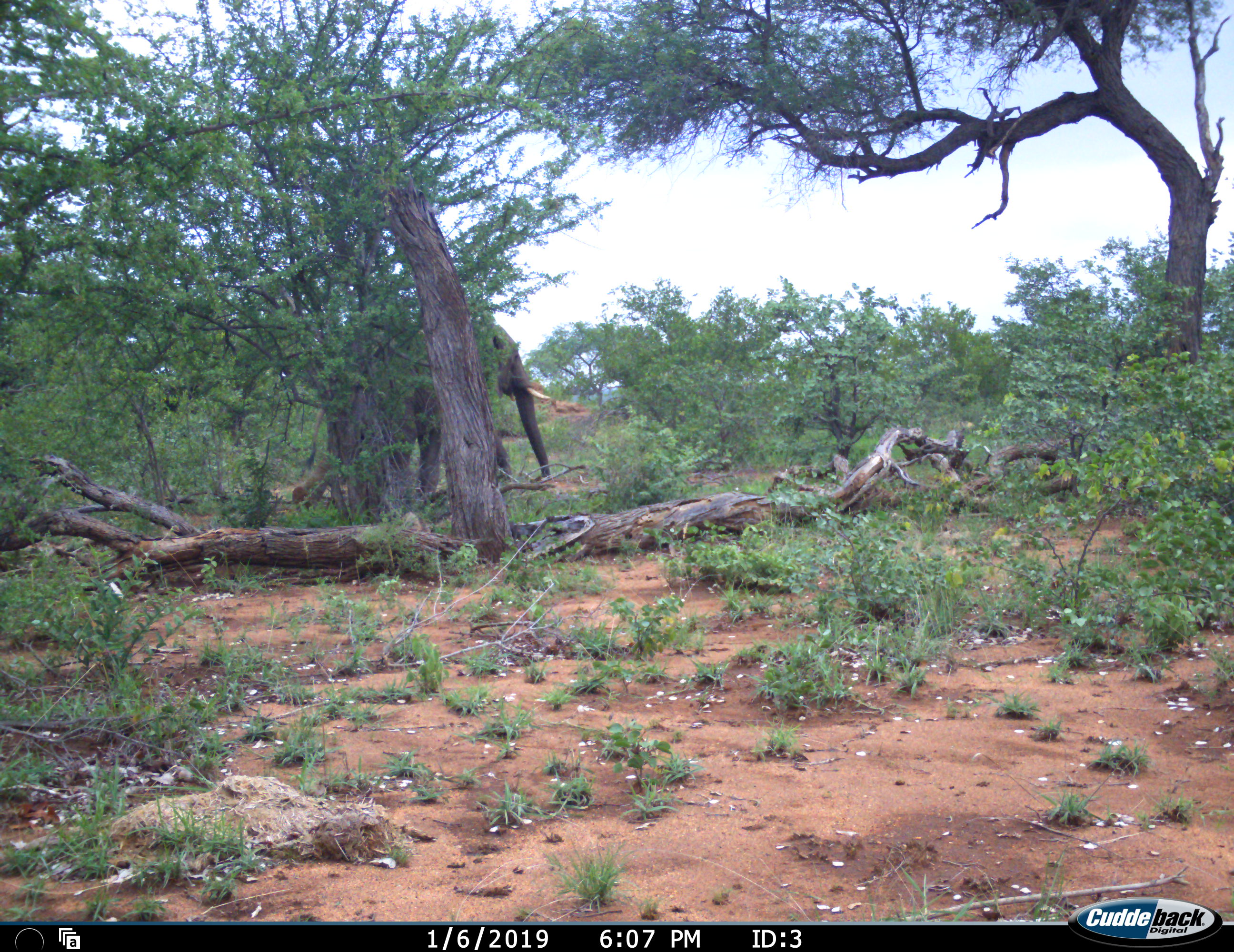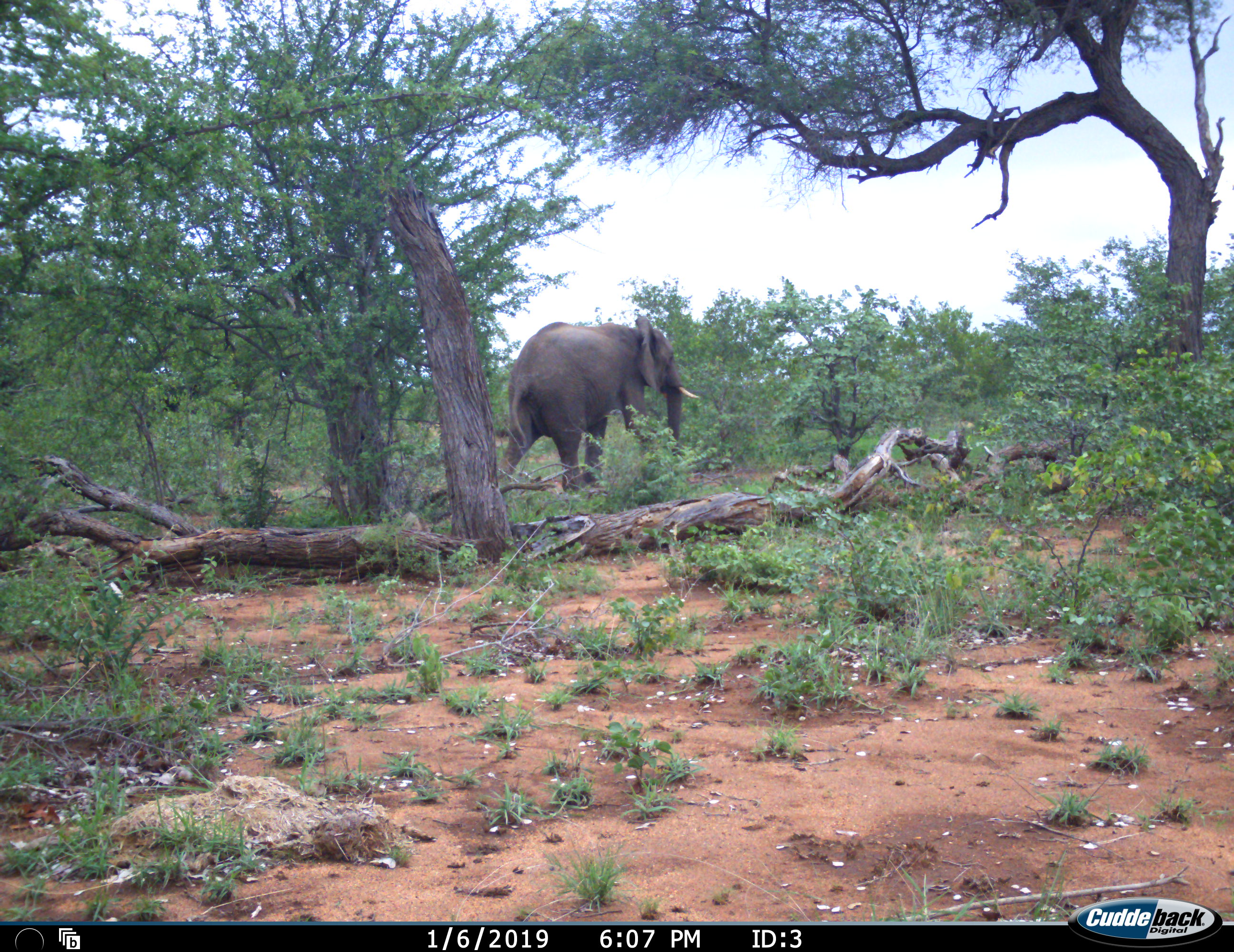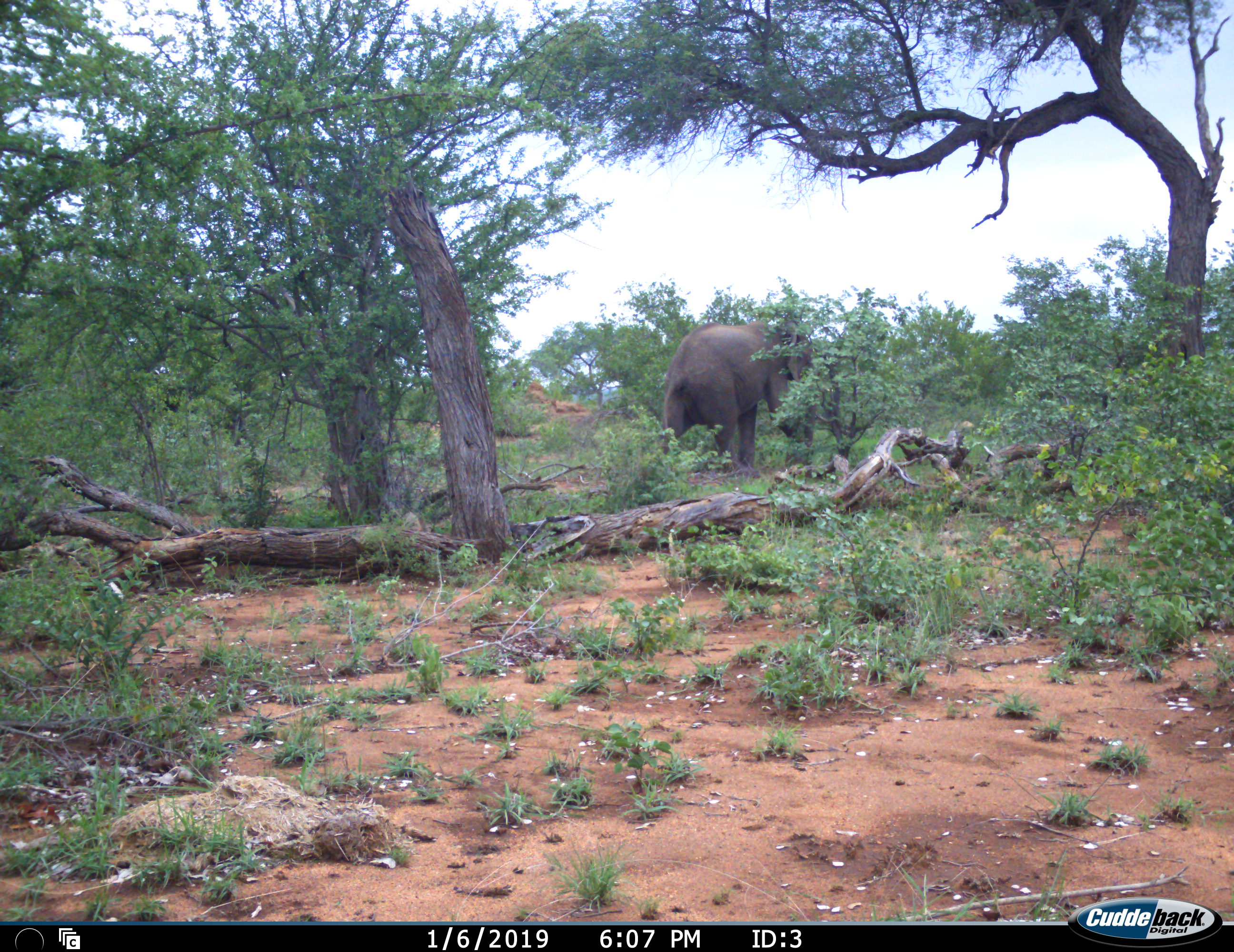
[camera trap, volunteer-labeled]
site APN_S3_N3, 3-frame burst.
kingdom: Animalia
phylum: Chordata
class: Mammalia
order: Proboscidea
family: Elephantidae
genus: Loxodonta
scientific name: Loxodonta africana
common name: african bush elephant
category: elephant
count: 1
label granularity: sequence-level